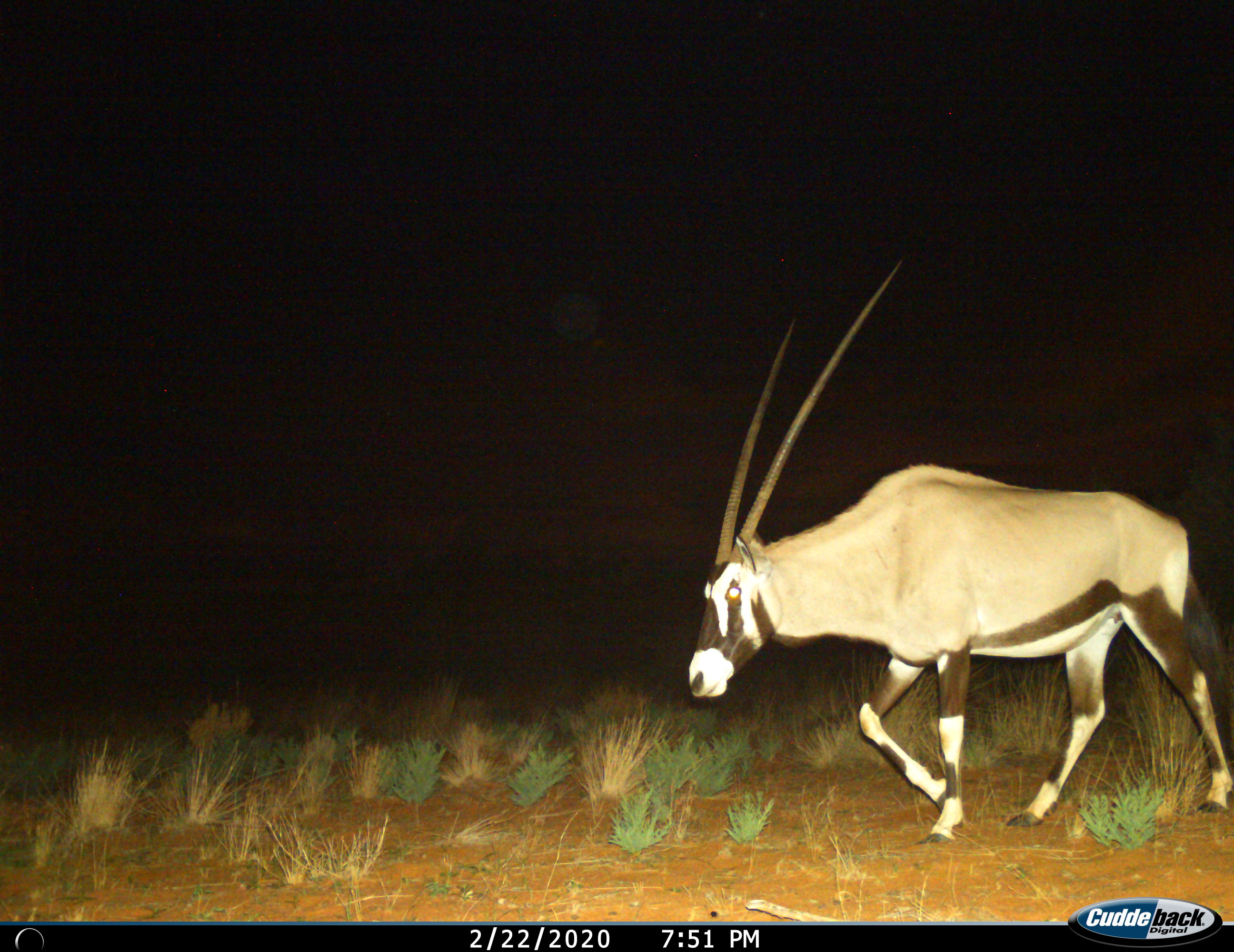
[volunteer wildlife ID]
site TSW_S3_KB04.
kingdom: Animalia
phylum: Chordata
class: Mammalia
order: Artiodactyla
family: Bovidae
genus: Oryx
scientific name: Oryx gazella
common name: gemsbok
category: oryx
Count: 1.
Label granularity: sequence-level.